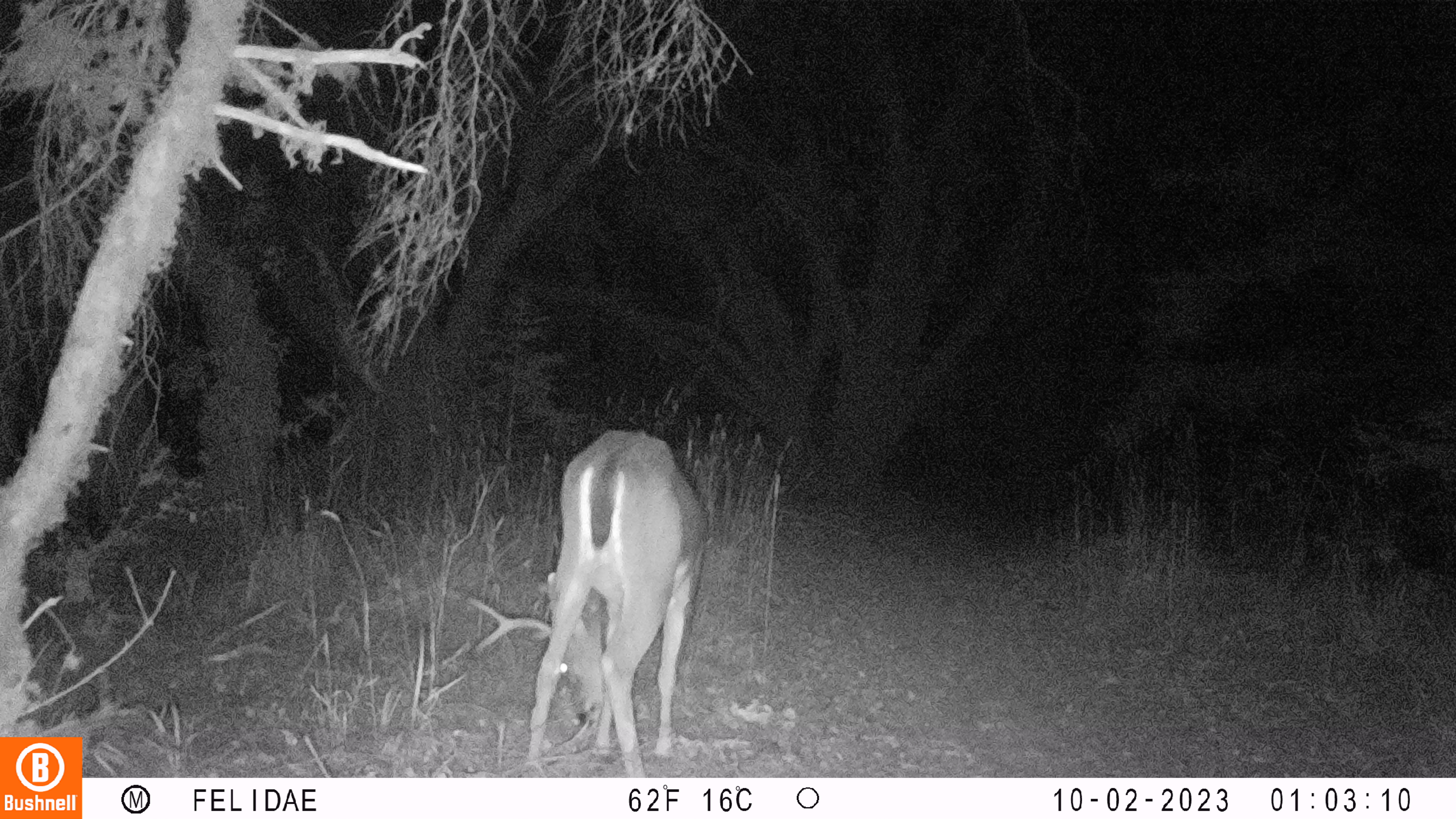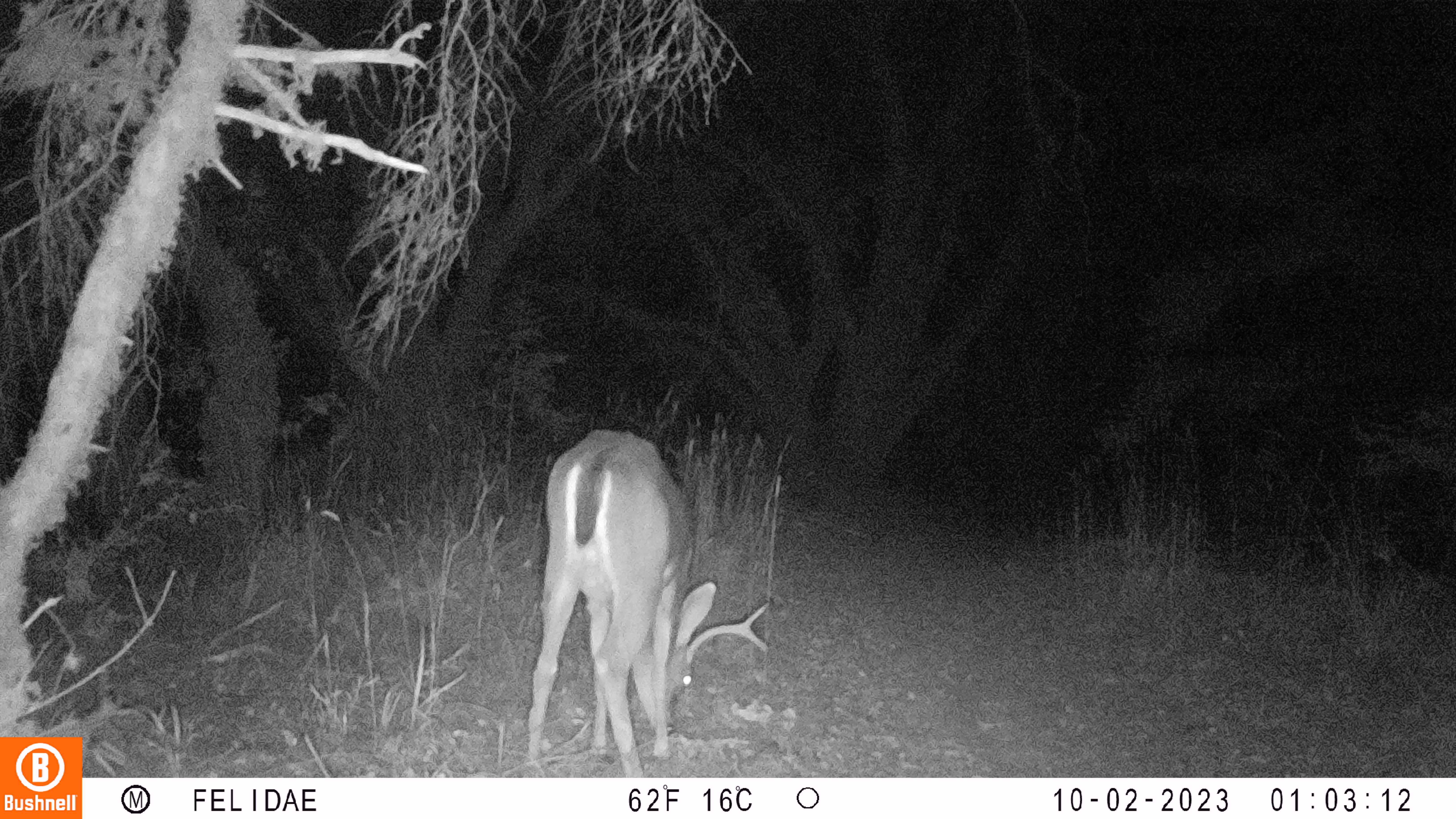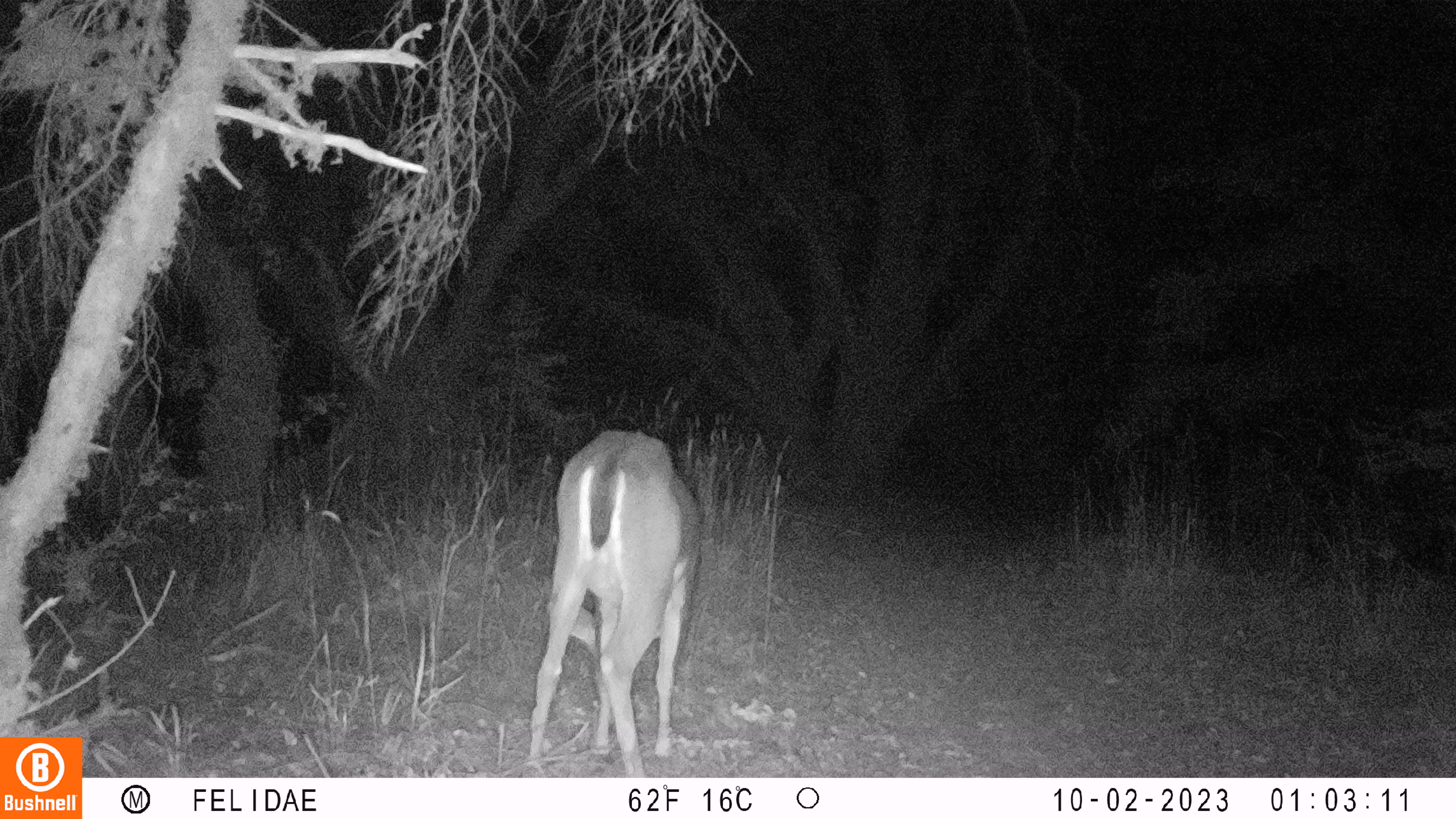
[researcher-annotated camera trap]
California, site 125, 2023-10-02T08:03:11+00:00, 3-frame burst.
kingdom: Animalia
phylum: Chordata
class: Mammalia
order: Artiodactyla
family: Cervidae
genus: Odocoileus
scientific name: Odocoileus hemionus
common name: mule deer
Mule deer (Odocoileus hemionus).